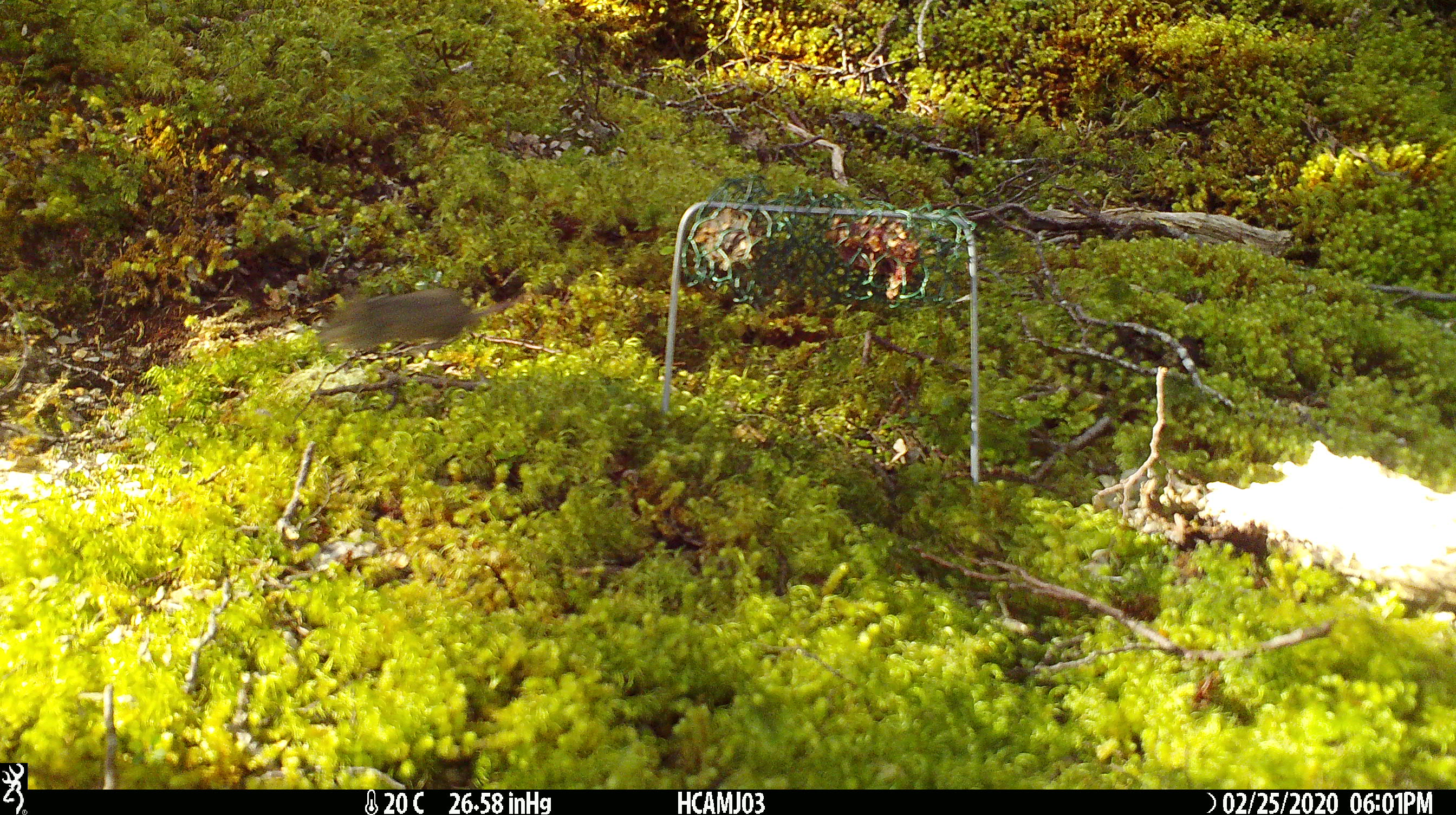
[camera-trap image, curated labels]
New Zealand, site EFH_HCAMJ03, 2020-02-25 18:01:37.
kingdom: Animalia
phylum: Chordata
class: Mammalia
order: Rodentia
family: Muridae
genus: Mus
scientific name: Mus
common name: mouse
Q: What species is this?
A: Mouse (Mus).